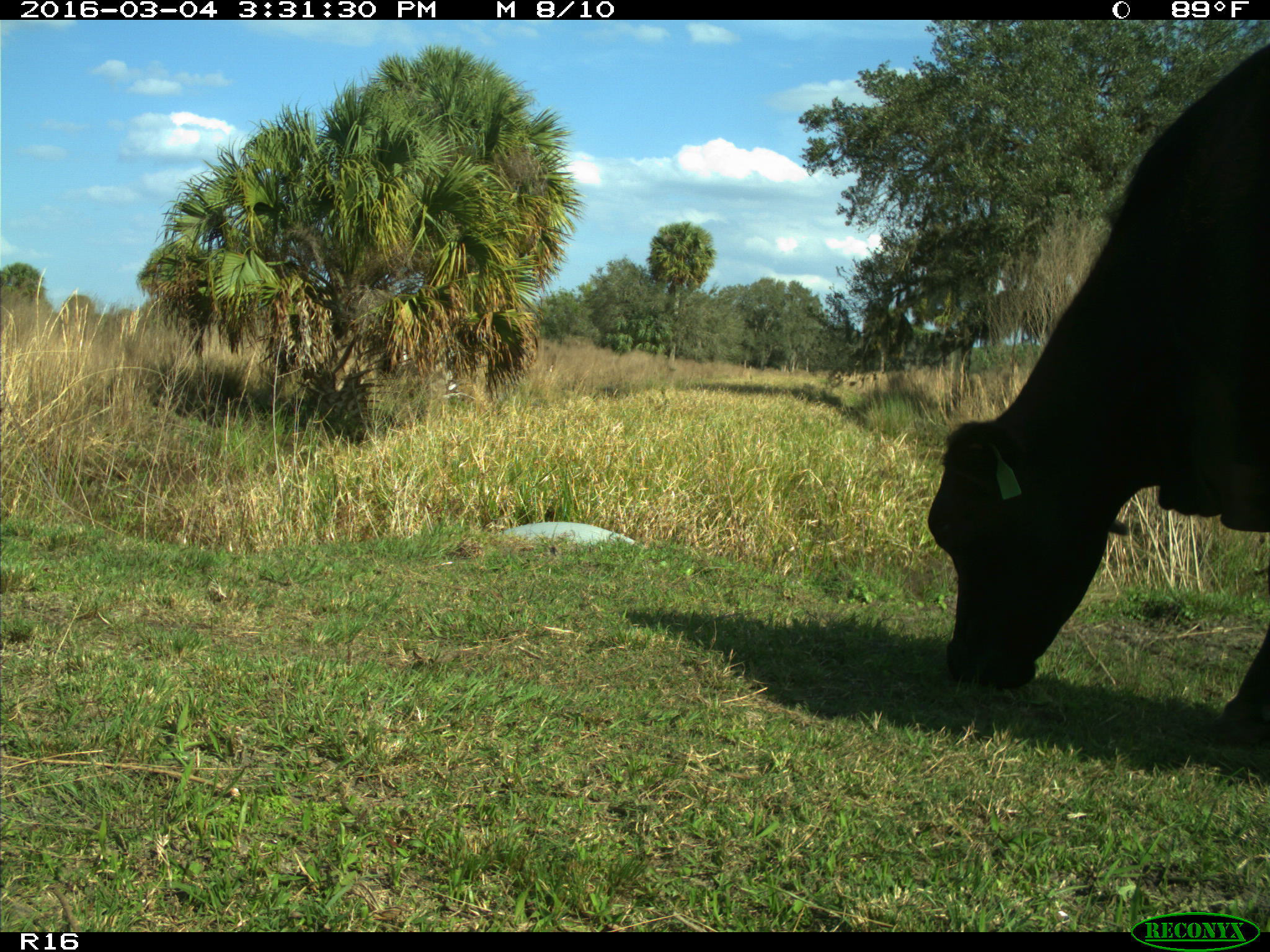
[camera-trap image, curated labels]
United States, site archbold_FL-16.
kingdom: Animalia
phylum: Chordata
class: Mammalia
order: Artiodactyla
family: Bovidae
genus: Bos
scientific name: Bos taurus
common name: domestic cow